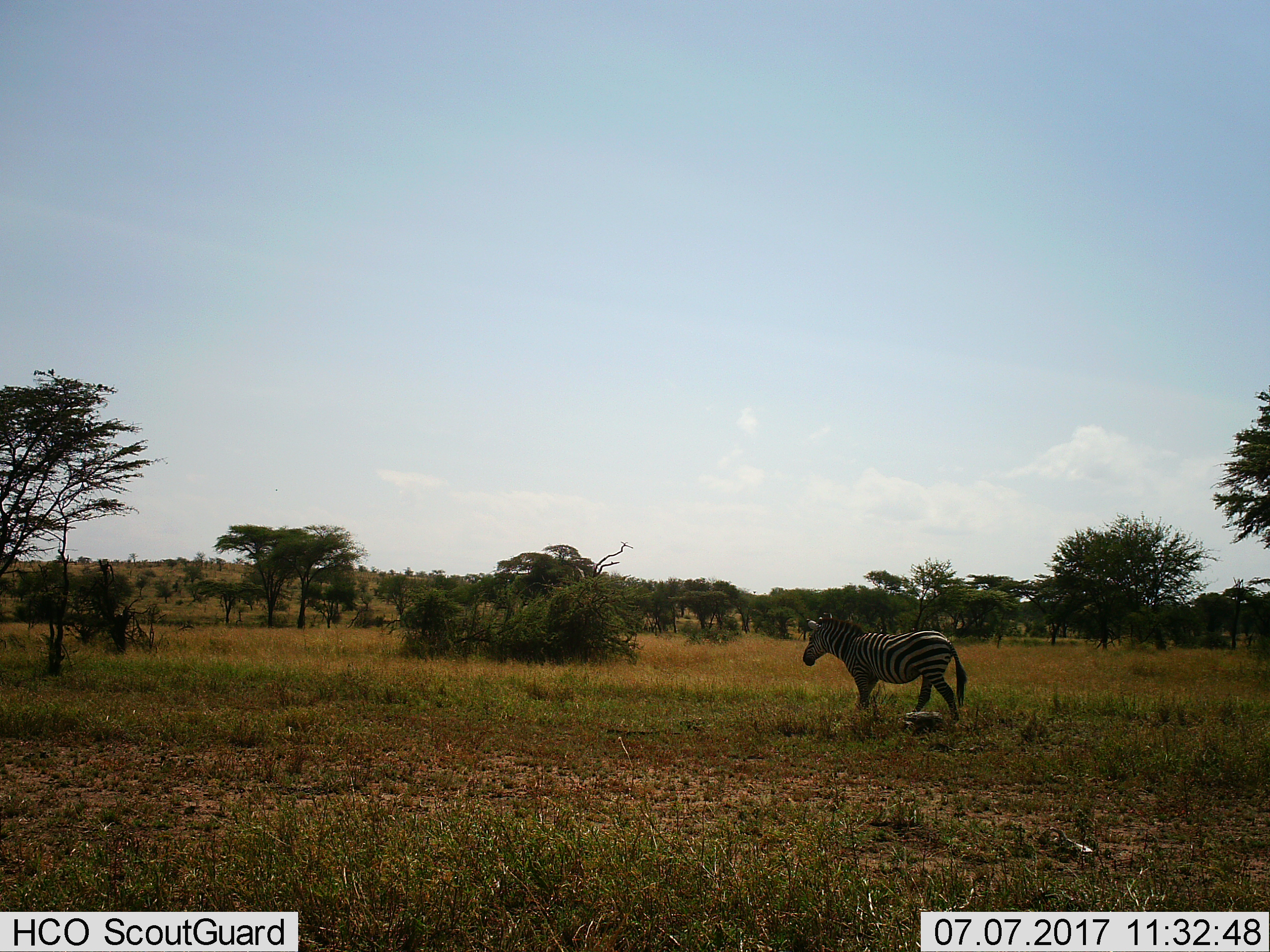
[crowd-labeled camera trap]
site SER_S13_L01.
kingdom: Animalia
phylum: Chordata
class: Mammalia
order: Perissodactyla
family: Equidae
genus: Equus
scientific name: Equus quagga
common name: plains zebra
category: zebraplains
Zebraplains (plains zebra) (Equus quagga), count 1. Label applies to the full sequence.